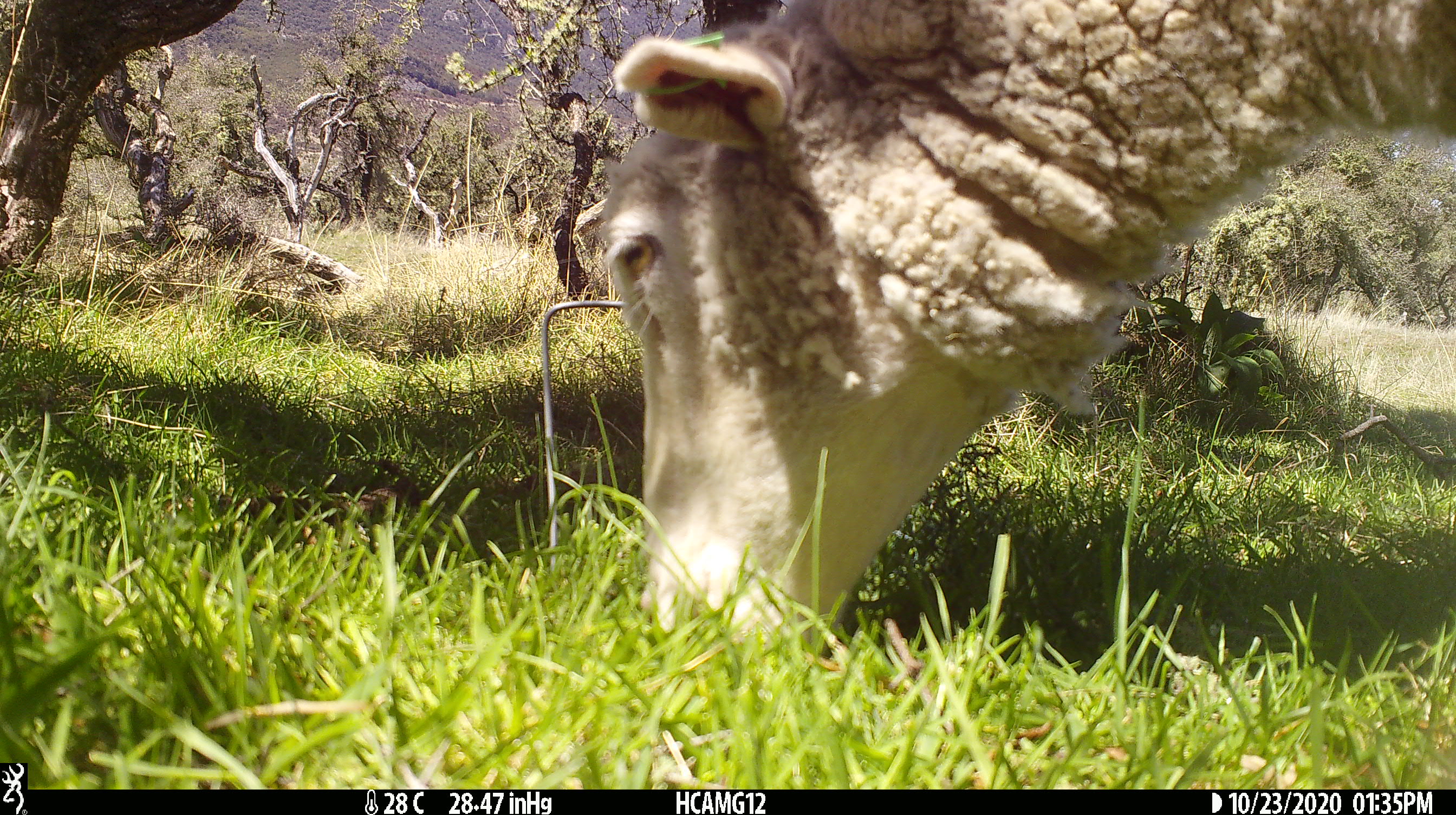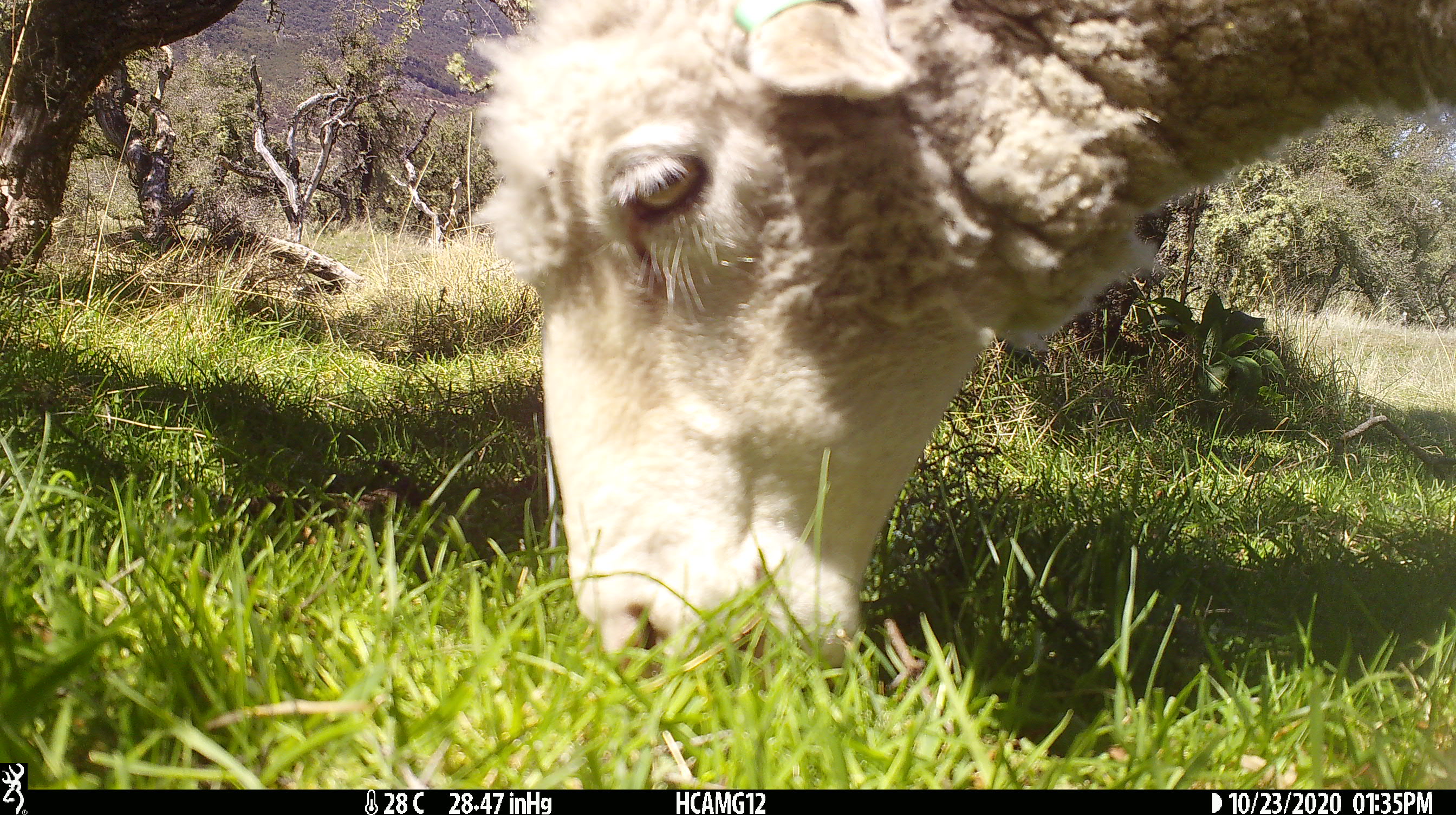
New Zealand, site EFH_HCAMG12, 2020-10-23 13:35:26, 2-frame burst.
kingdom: Animalia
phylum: Chordata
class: Mammalia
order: Artiodactyla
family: Bovidae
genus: Ovis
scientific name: Ovis aries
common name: domestic sheep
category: sheep